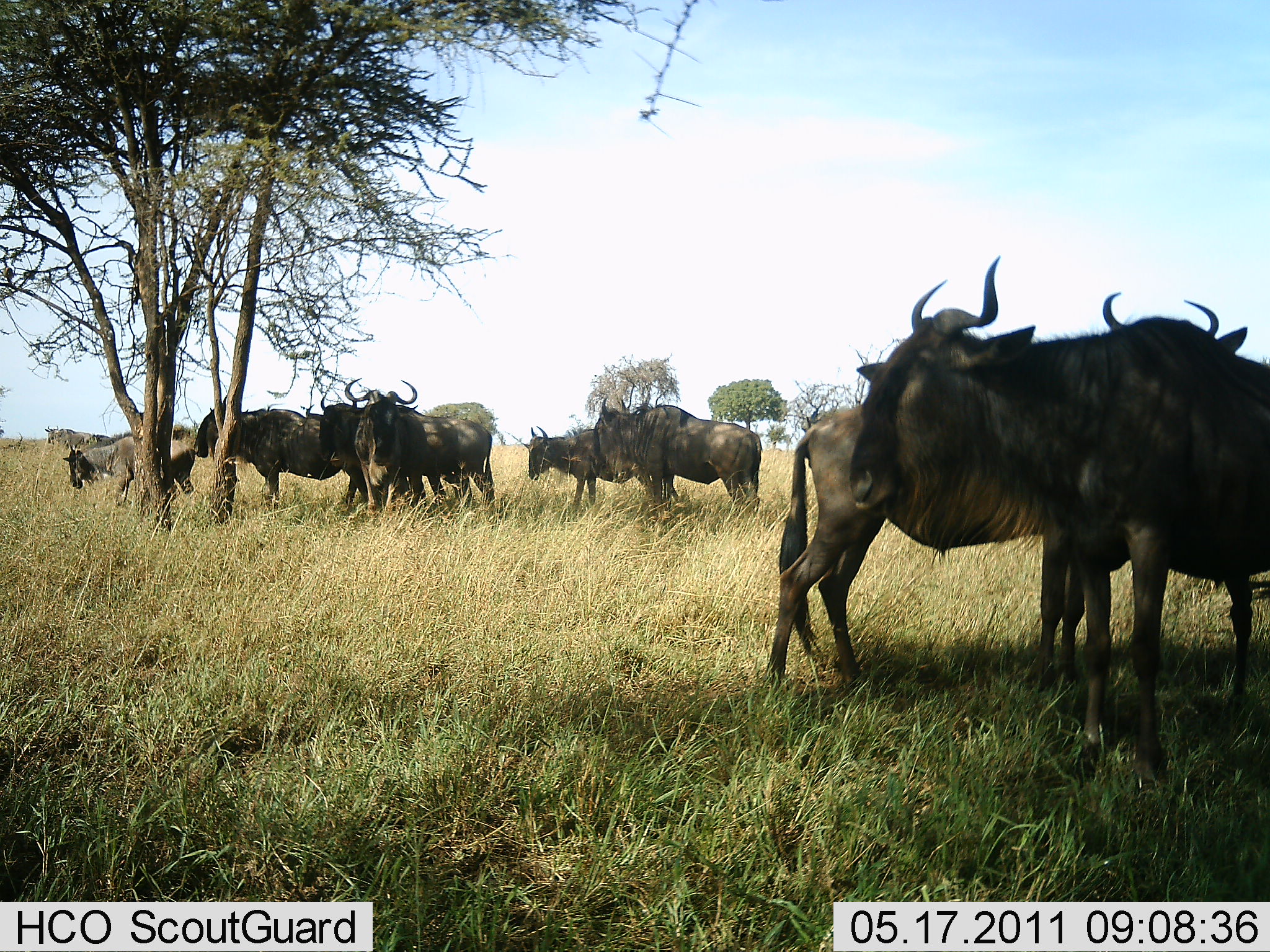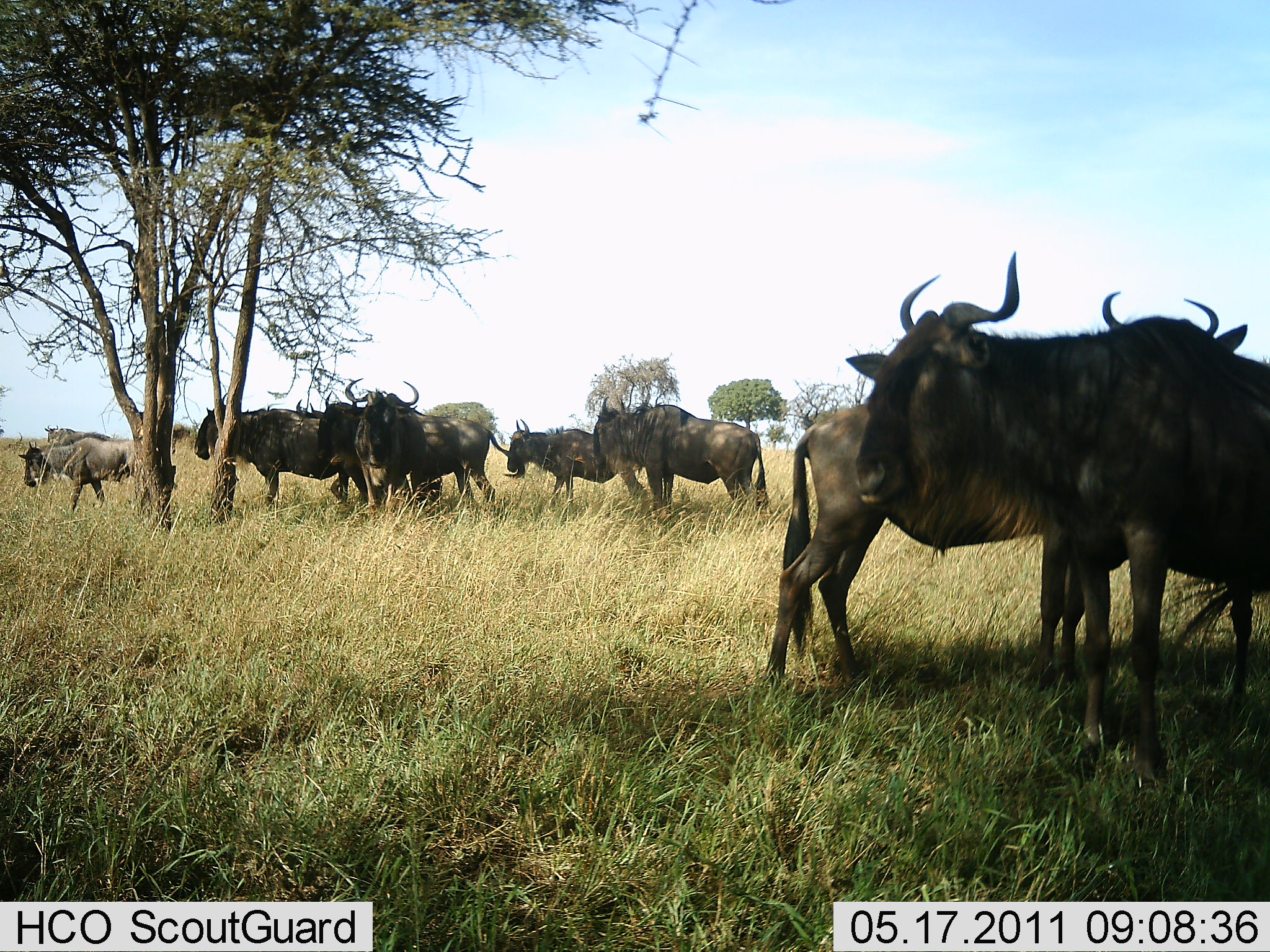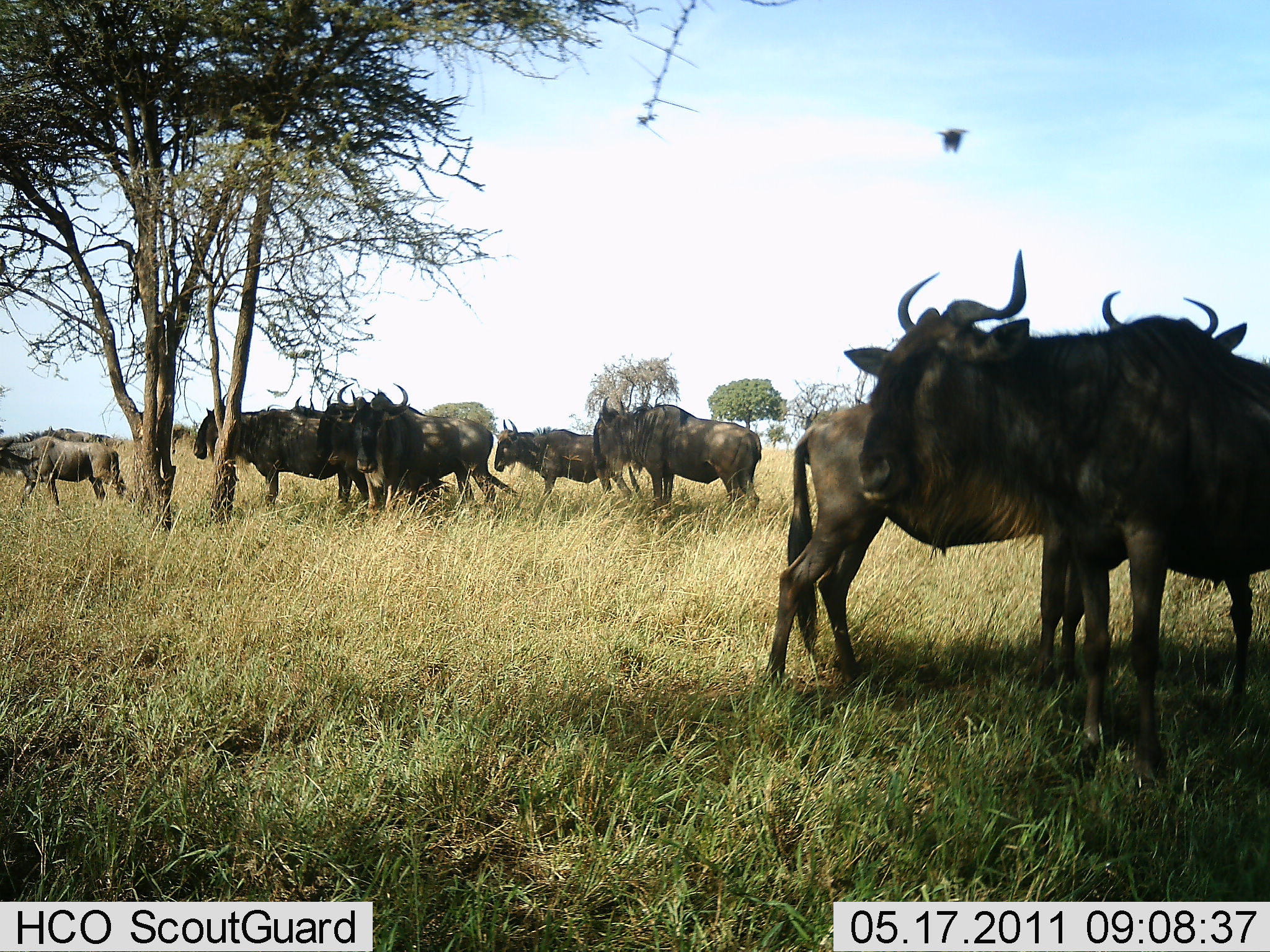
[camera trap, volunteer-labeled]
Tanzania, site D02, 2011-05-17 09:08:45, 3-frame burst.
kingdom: Animalia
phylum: Chordata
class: Mammalia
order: Artiodactyla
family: Bovidae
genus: Connochaetes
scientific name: Connochaetes taurinus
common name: blue wildebeest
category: wildebeest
Wildebeest (blue wildebeest) (Connochaetes taurinus), count 9. Behavior (volunteer vote fractions): standing 100%, resting 9%, moving 27%, interacting 9%. Young present (vote fraction): 0%. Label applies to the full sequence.